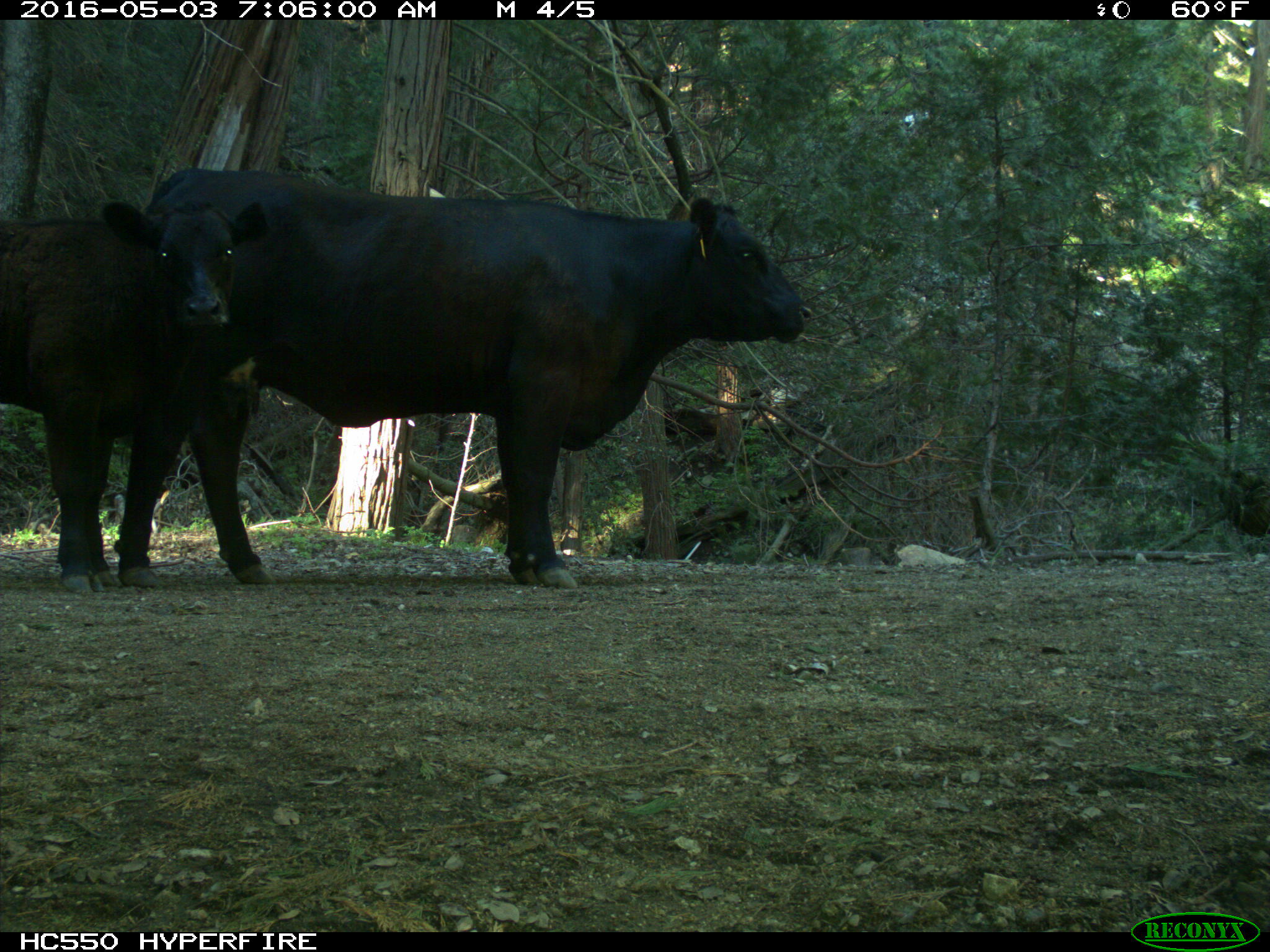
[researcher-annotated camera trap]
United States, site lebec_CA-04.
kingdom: Animalia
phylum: Chordata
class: Mammalia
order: Artiodactyla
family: Bovidae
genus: Bos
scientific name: Bos taurus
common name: domestic cow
Bos taurus (domestic cow).